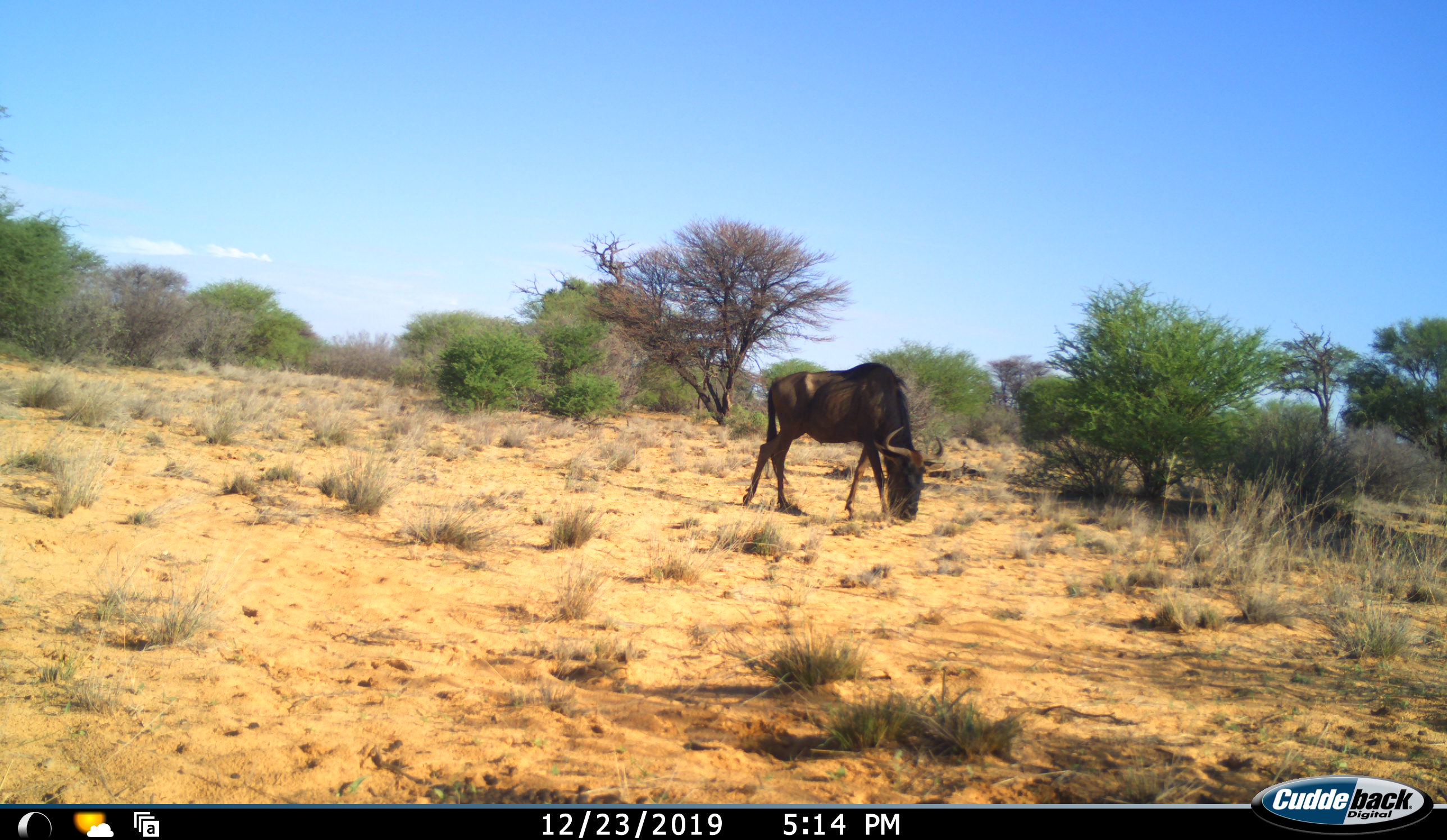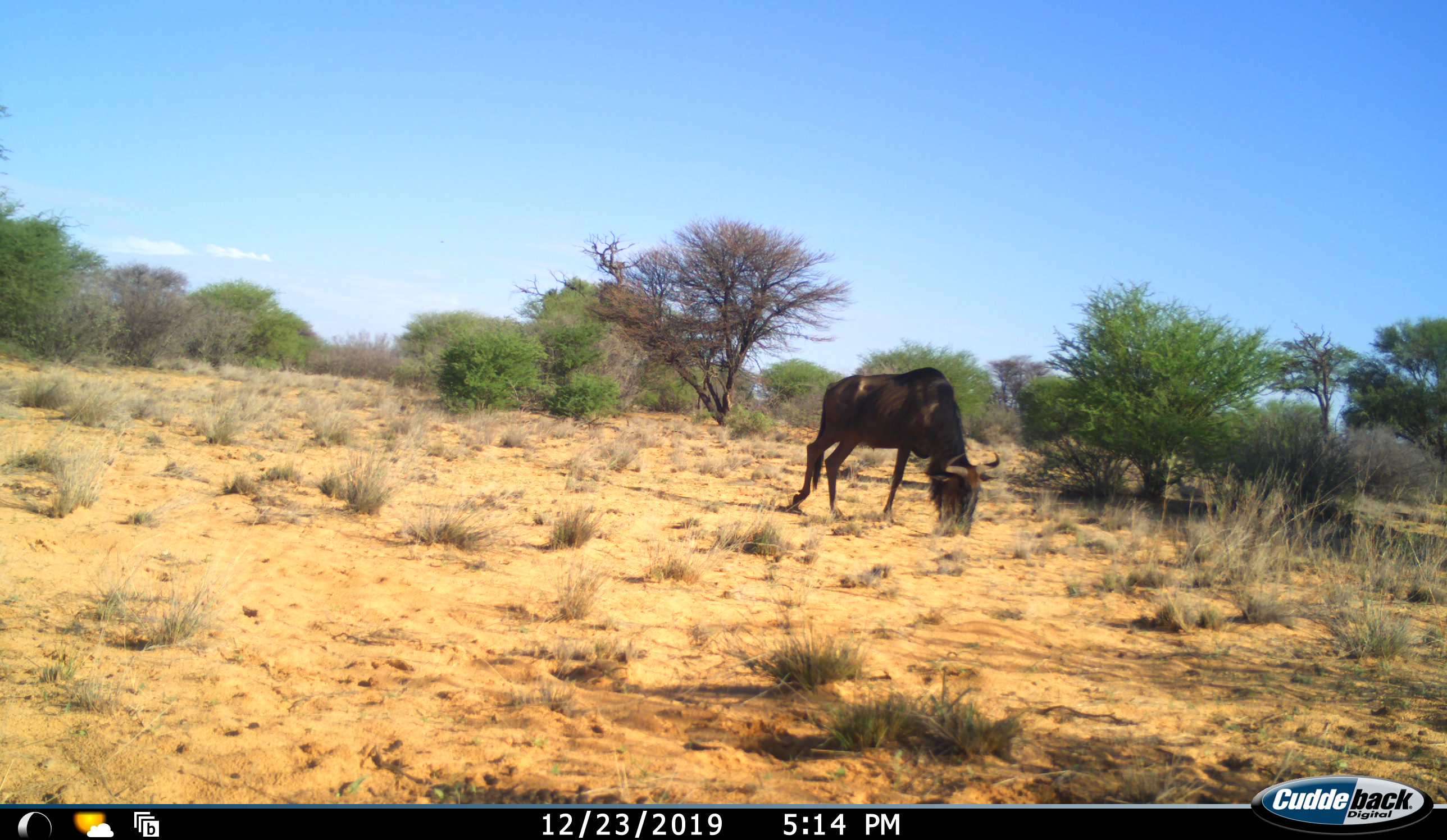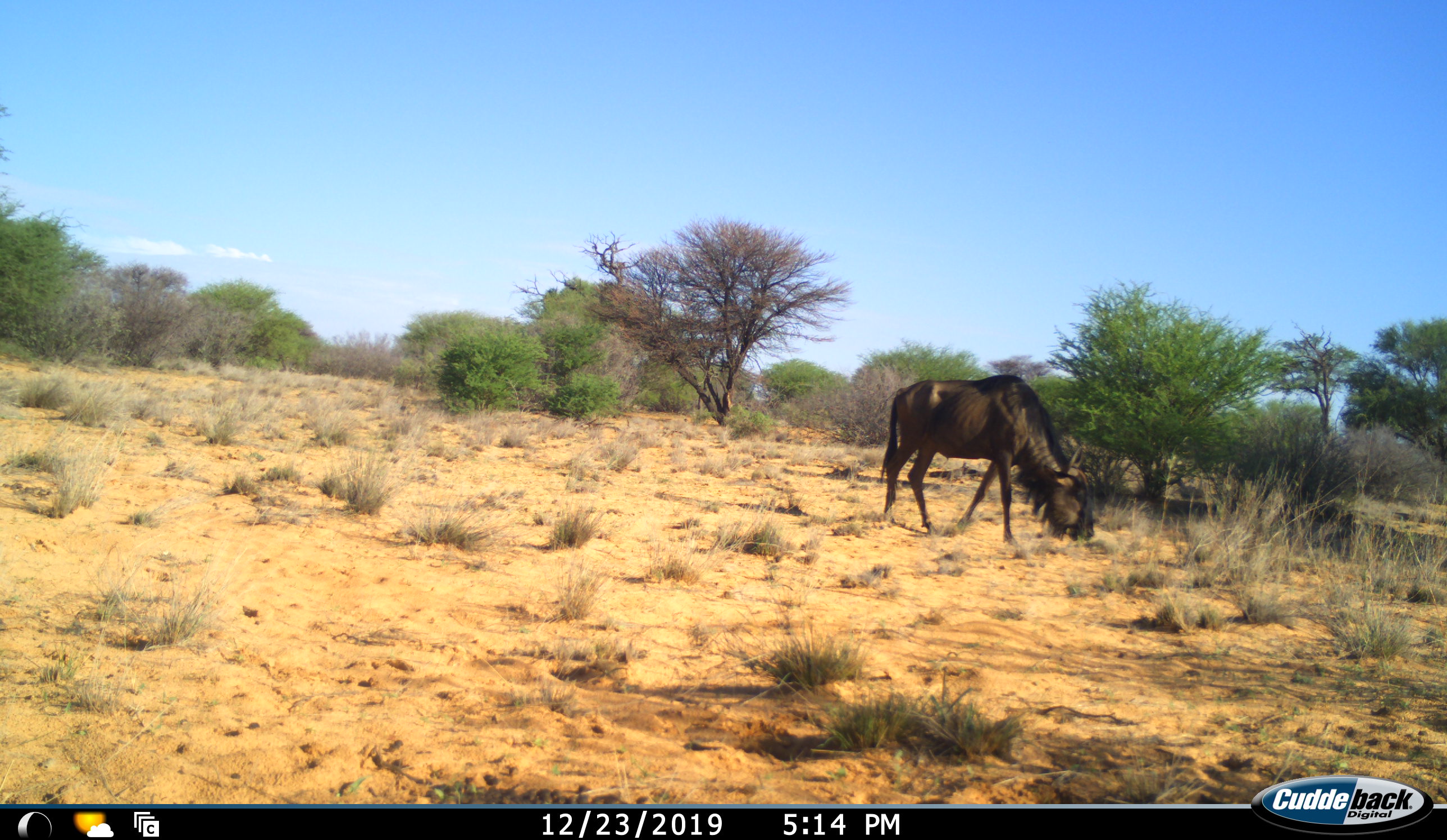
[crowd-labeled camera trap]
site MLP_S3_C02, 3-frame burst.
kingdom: Animalia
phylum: Chordata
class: Mammalia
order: Artiodactyla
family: Bovidae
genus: Connochaetes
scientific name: Connochaetes taurinus taurinus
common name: blue wildebeest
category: wildebeestblue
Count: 1.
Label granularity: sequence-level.